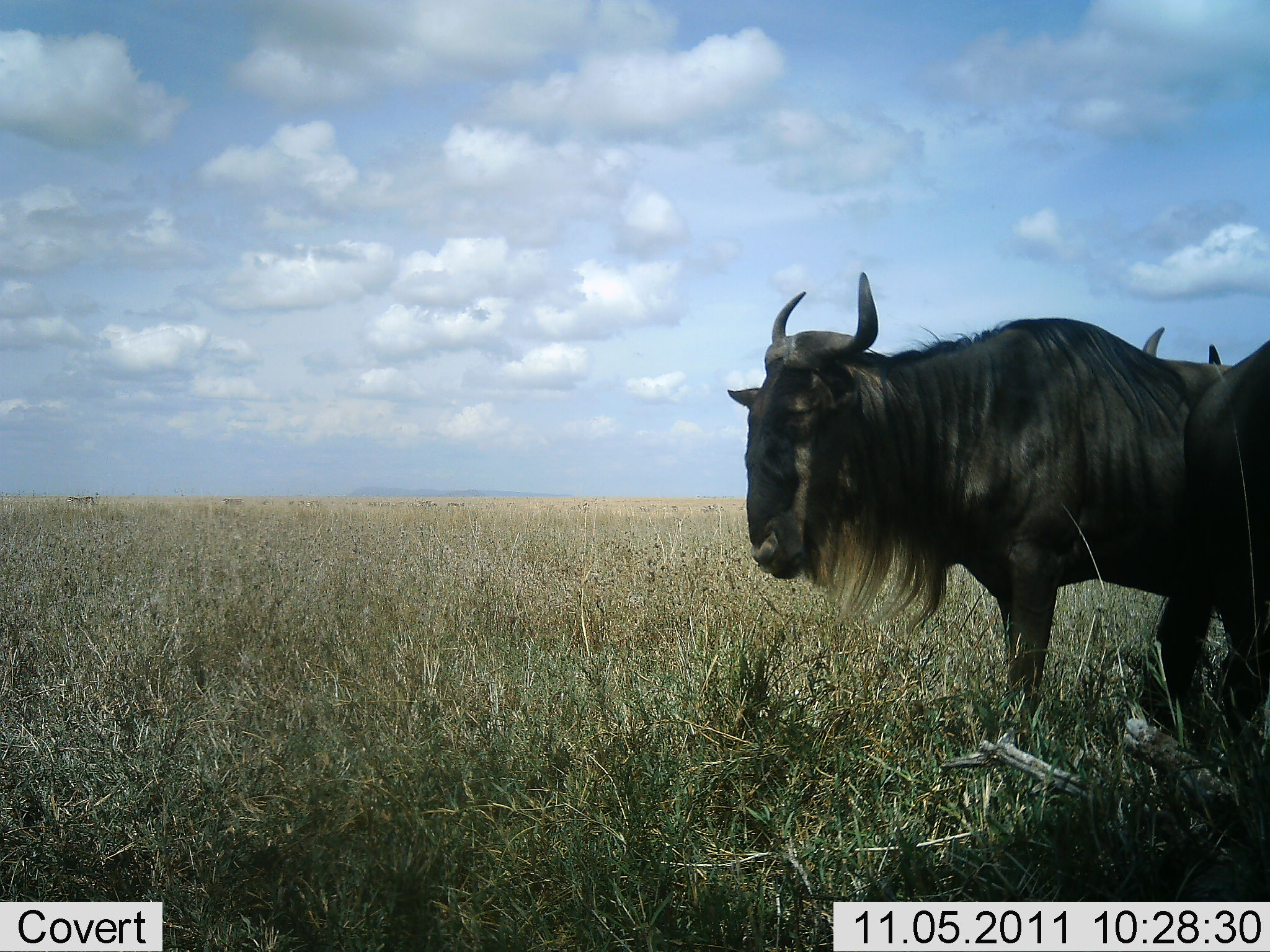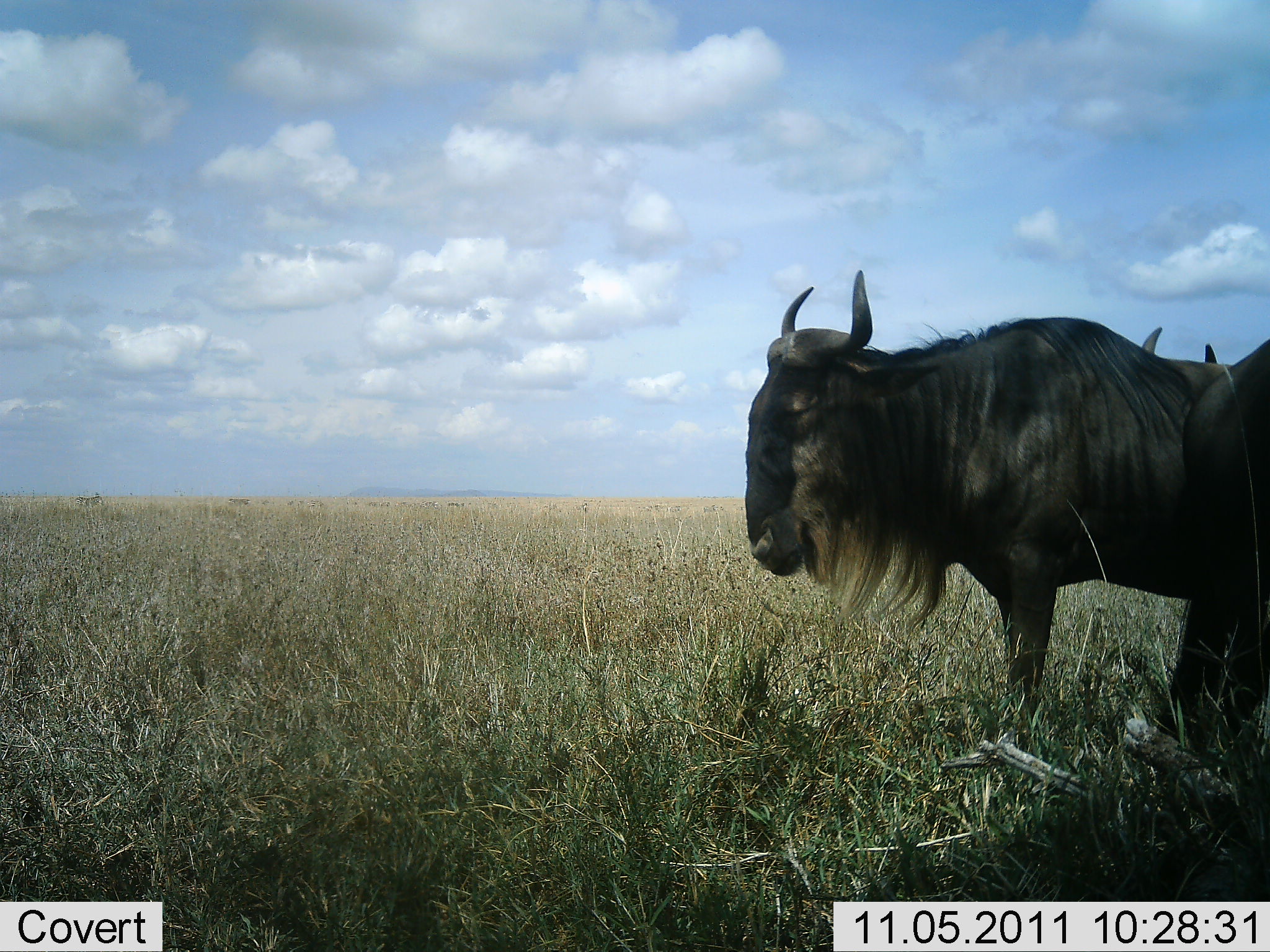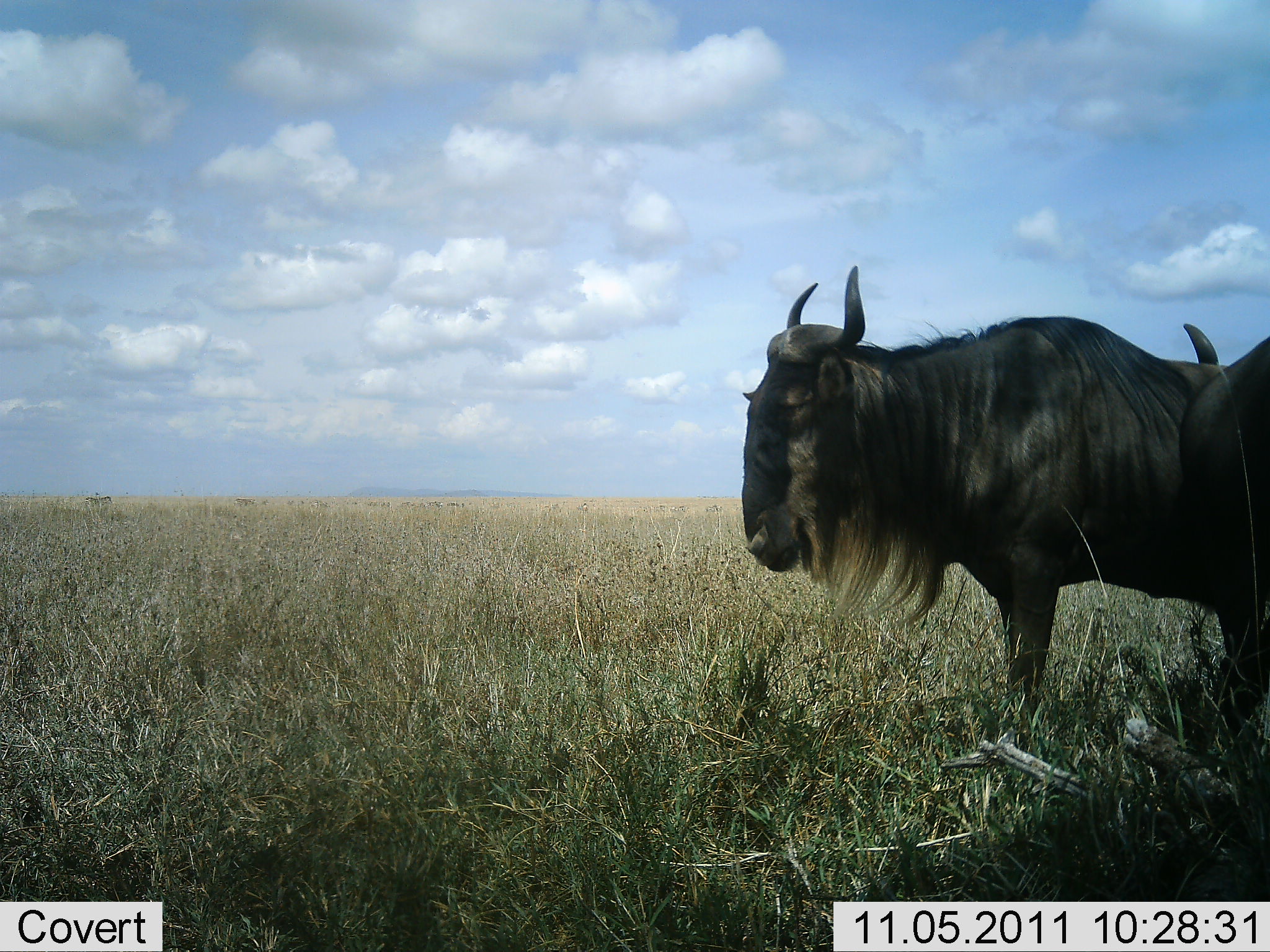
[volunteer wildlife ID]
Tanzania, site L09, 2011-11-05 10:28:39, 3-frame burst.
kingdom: Animalia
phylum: Chordata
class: Mammalia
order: Artiodactyla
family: Bovidae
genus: Connochaetes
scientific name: Connochaetes taurinus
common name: blue wildebeest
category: wildebeest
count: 3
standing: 75%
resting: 25%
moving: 17%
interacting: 0%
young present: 0%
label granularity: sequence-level